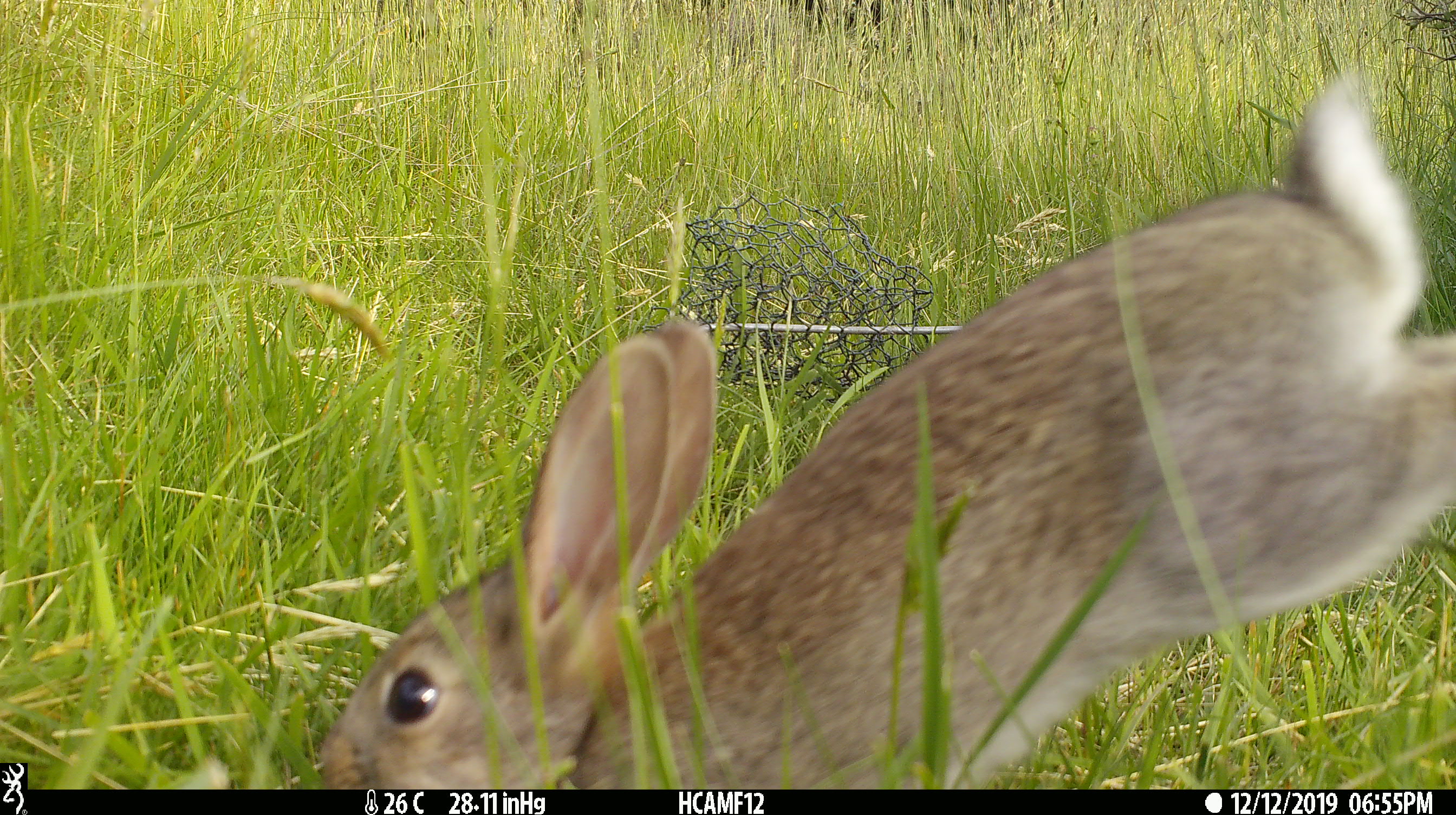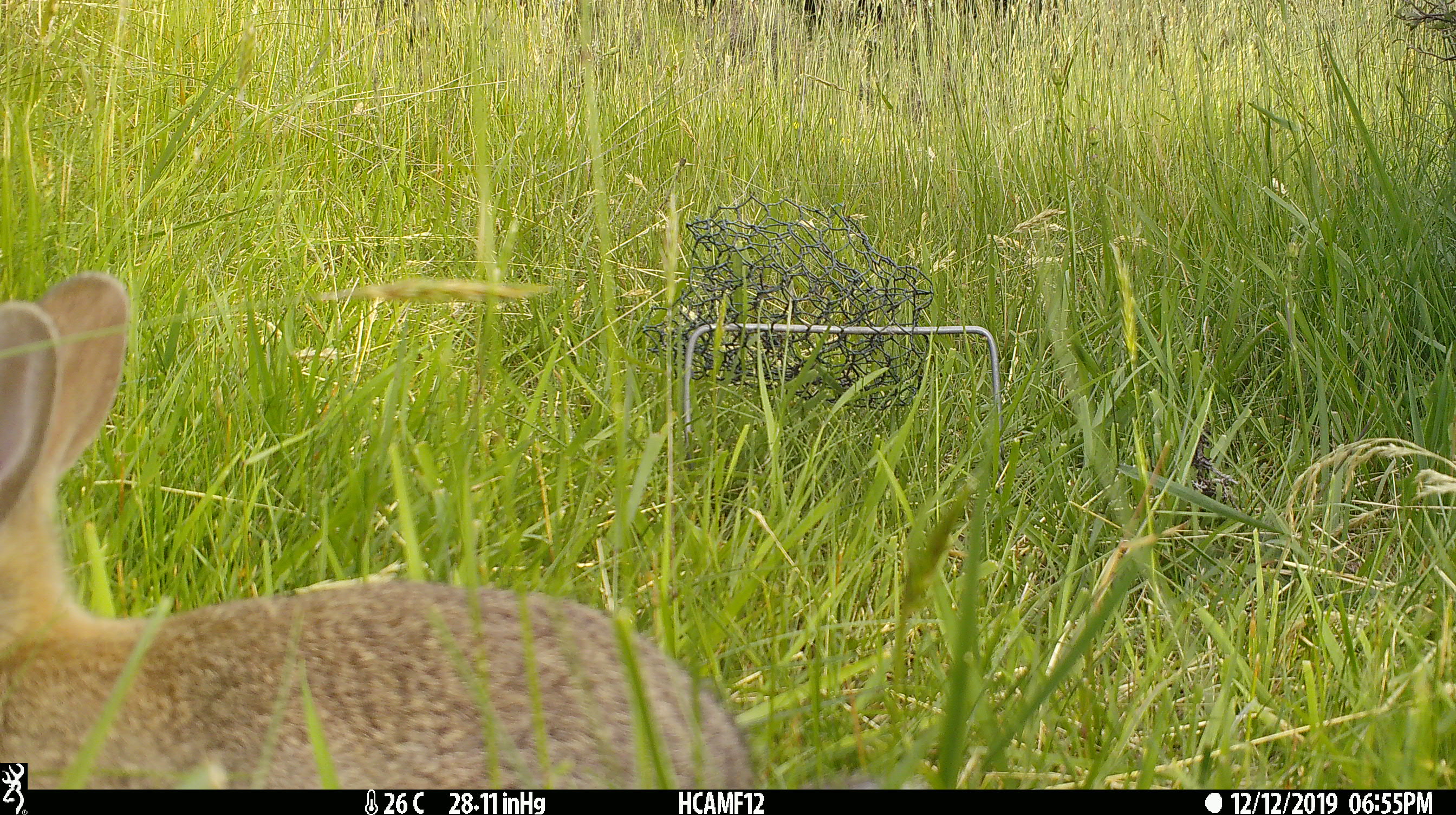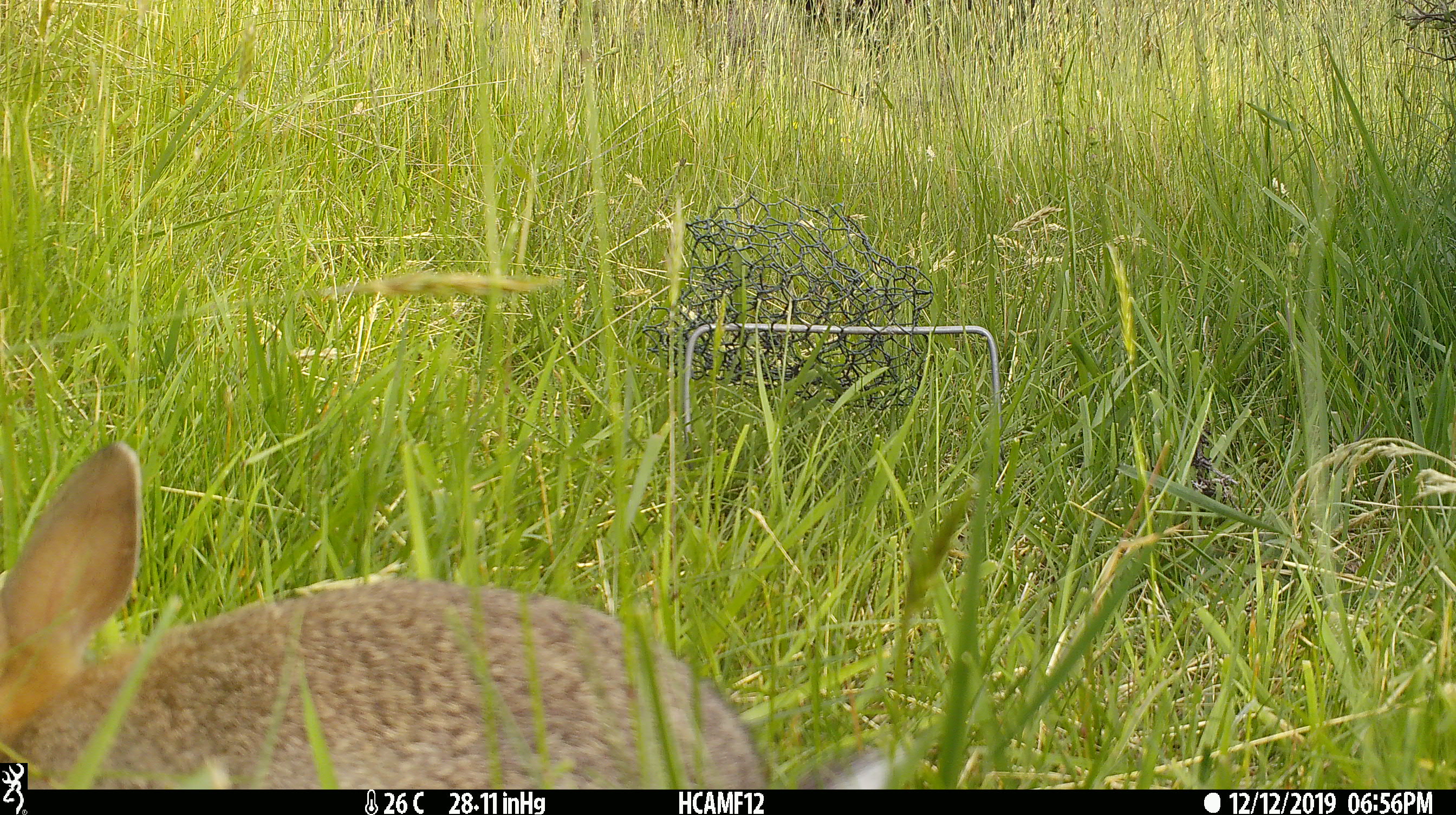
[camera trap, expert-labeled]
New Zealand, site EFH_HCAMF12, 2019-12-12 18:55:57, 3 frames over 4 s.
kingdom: Animalia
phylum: Chordata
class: Mammalia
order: Lagomorpha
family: Leporidae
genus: Oryctolagus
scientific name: Oryctolagus cuniculus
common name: european rabbit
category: rabbit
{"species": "rabbit (european rabbit) (Oryctolagus cuniculus)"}